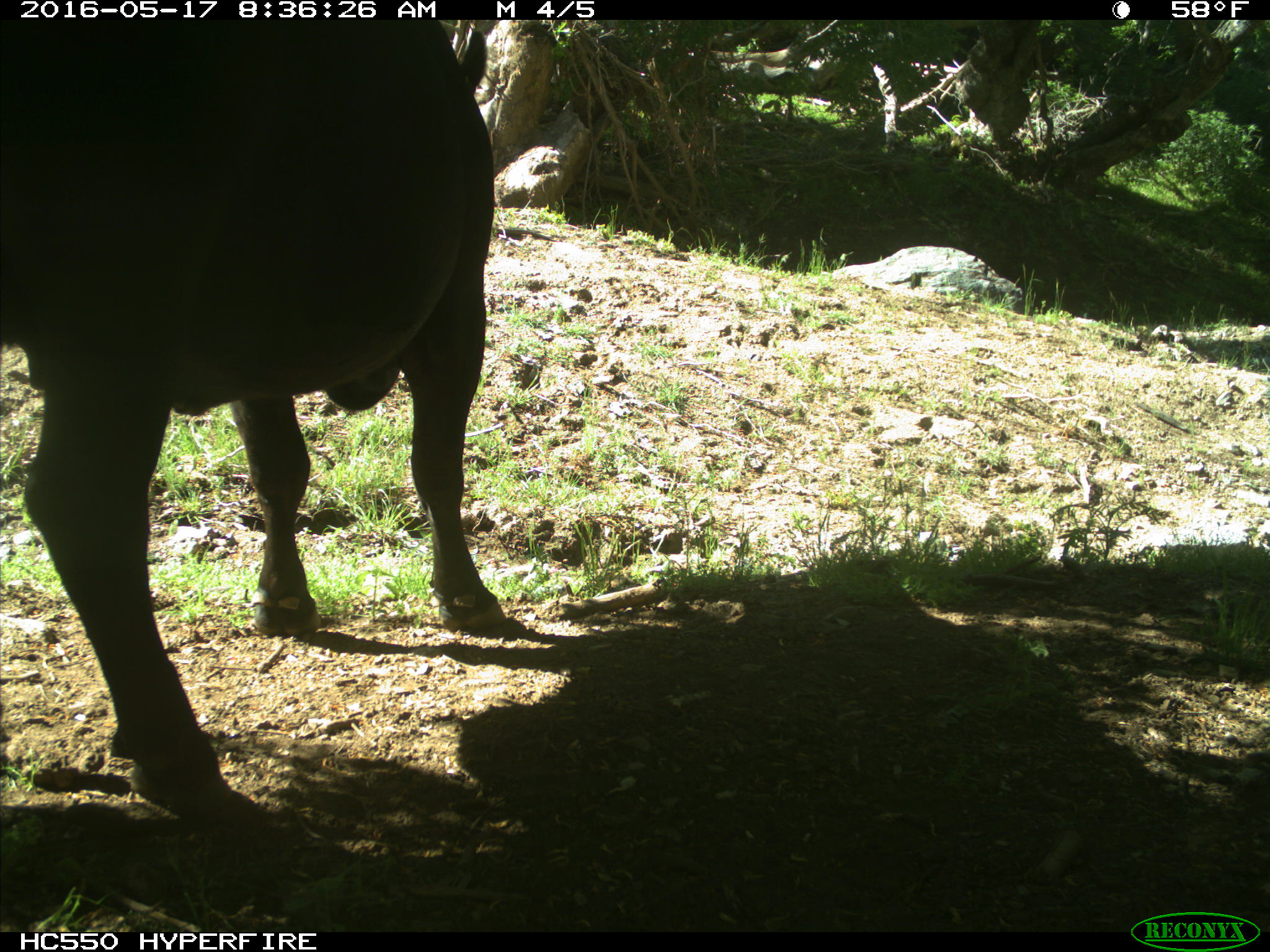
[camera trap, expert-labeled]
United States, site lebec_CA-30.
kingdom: Animalia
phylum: Chordata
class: Mammalia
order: Artiodactyla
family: Bovidae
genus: Bos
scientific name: Bos taurus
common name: domestic cow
Bos taurus (domestic cow).